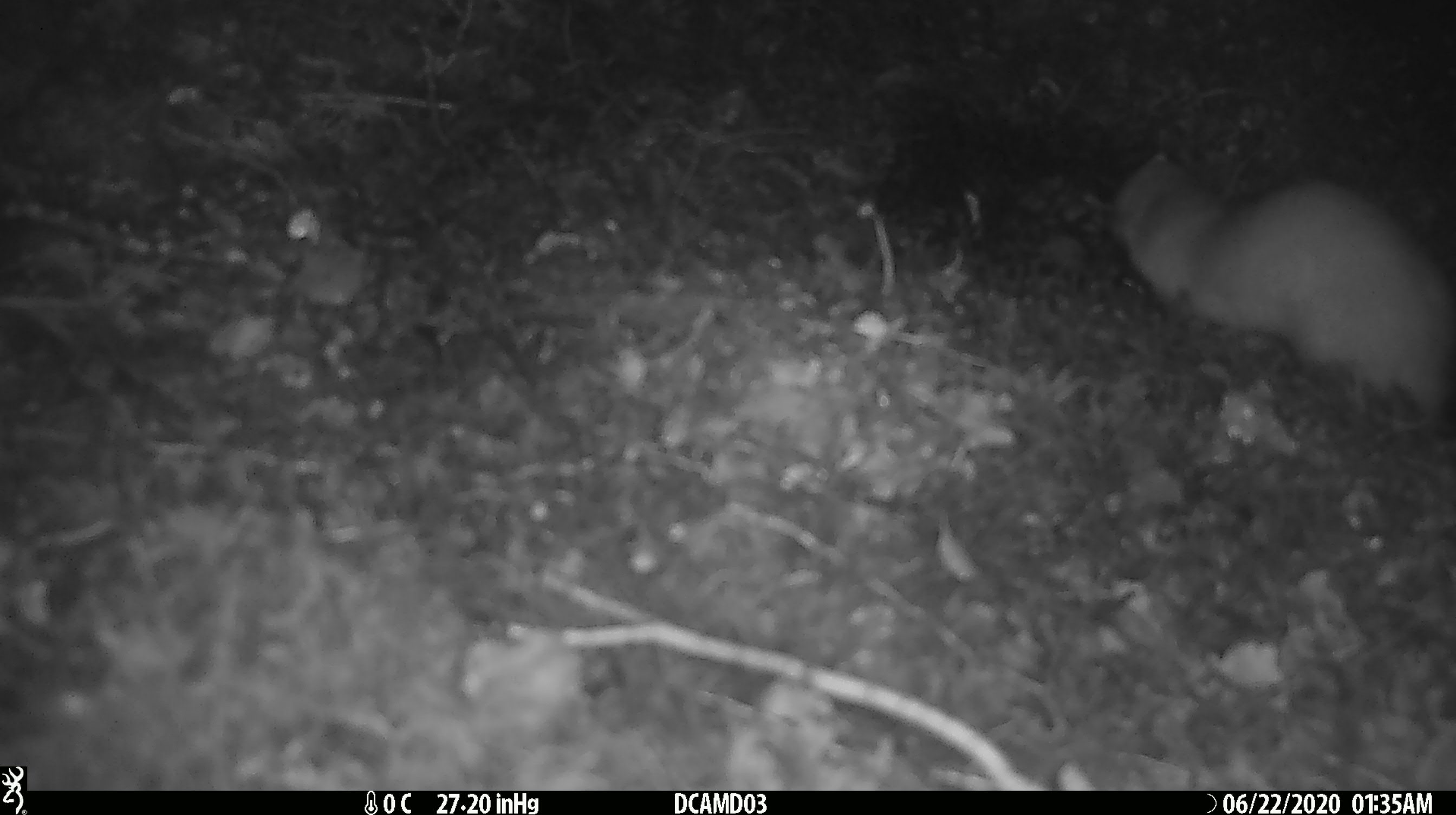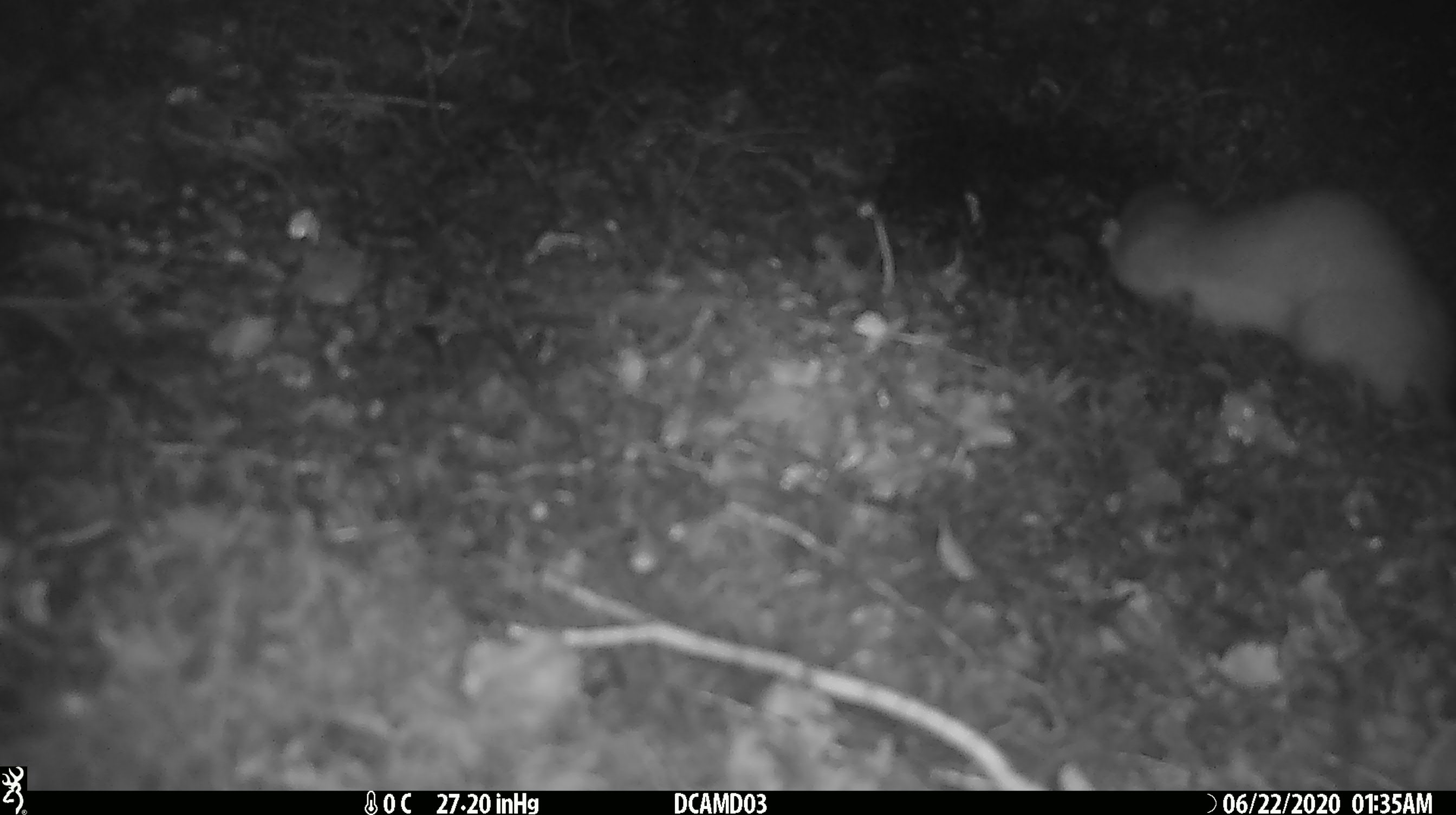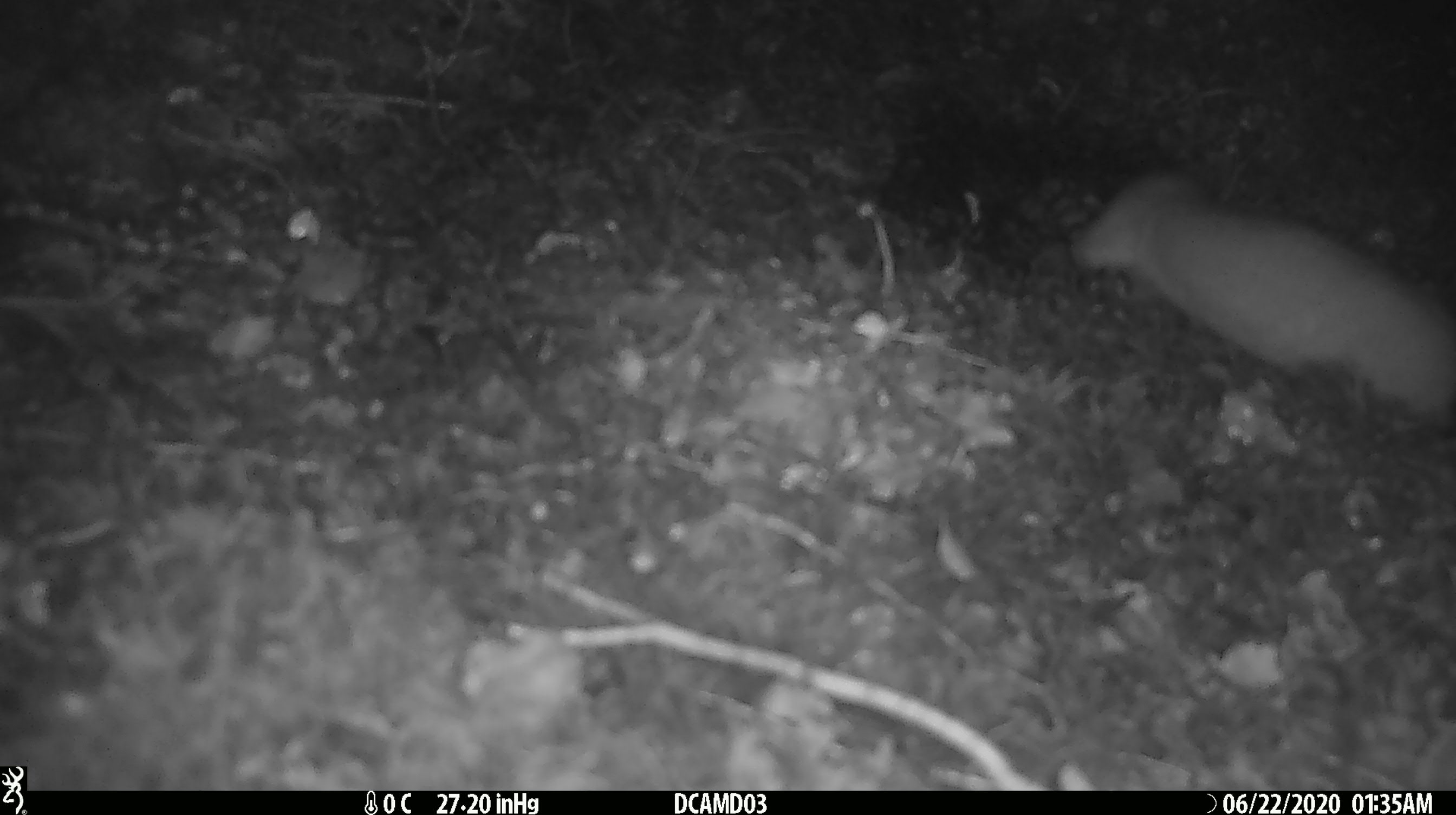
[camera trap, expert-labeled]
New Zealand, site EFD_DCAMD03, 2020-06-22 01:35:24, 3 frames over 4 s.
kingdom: Animalia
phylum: Chordata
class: Mammalia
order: Carnivora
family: Mustelidae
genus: Mustela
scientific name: Mustela erminea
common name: stoat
Stoat (Mustela erminea).